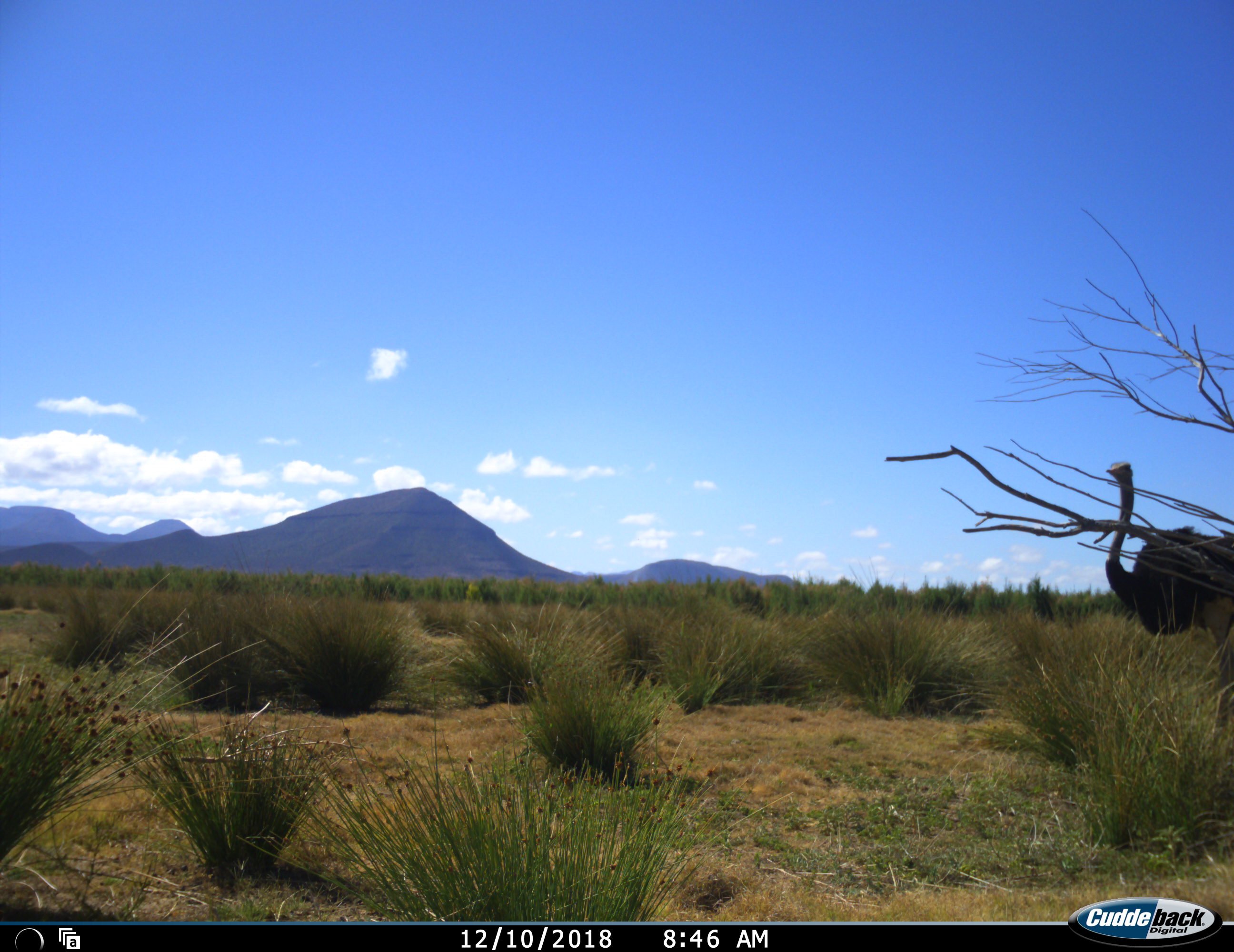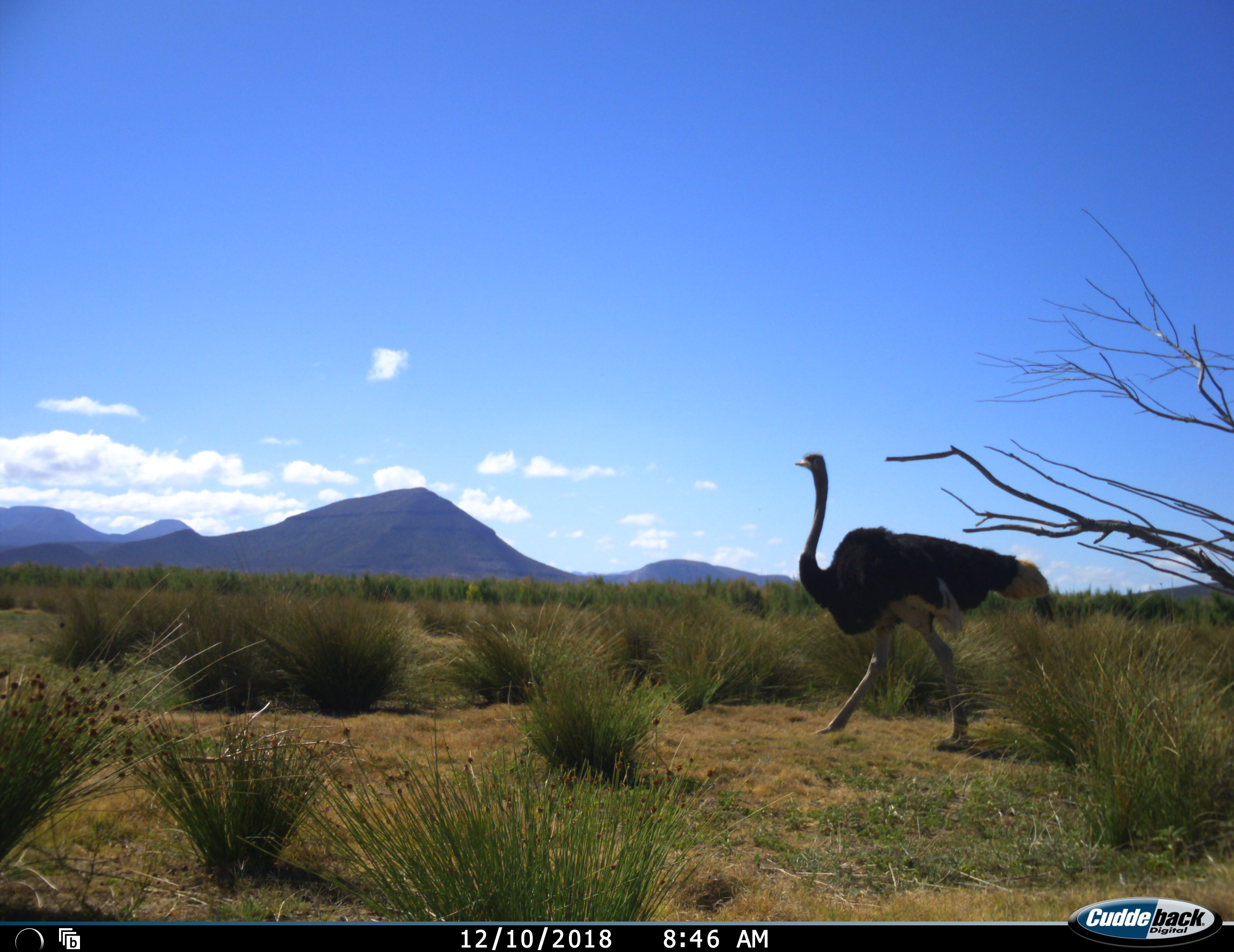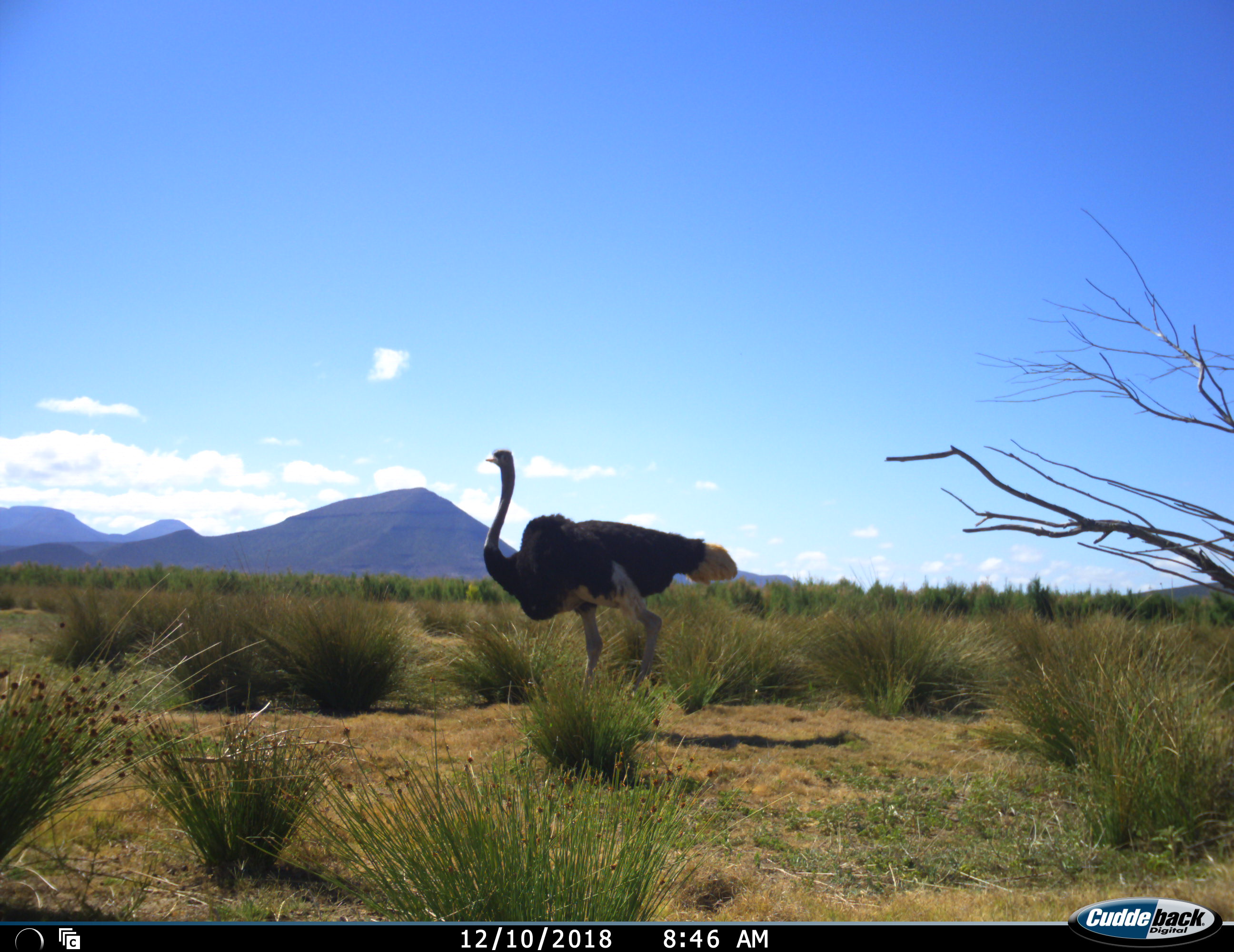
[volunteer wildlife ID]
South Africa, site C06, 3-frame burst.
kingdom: Animalia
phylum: Chordata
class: Aves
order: Struthioniformes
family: Struthionidae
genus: Struthio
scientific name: Struthio camelus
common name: ostrich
Ostrich (Struthio camelus), count 1. Behavior (volunteer vote fractions): standing 0%, resting 0%, moving 100%, interacting 0%. Young present (vote fraction): 0%. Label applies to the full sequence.